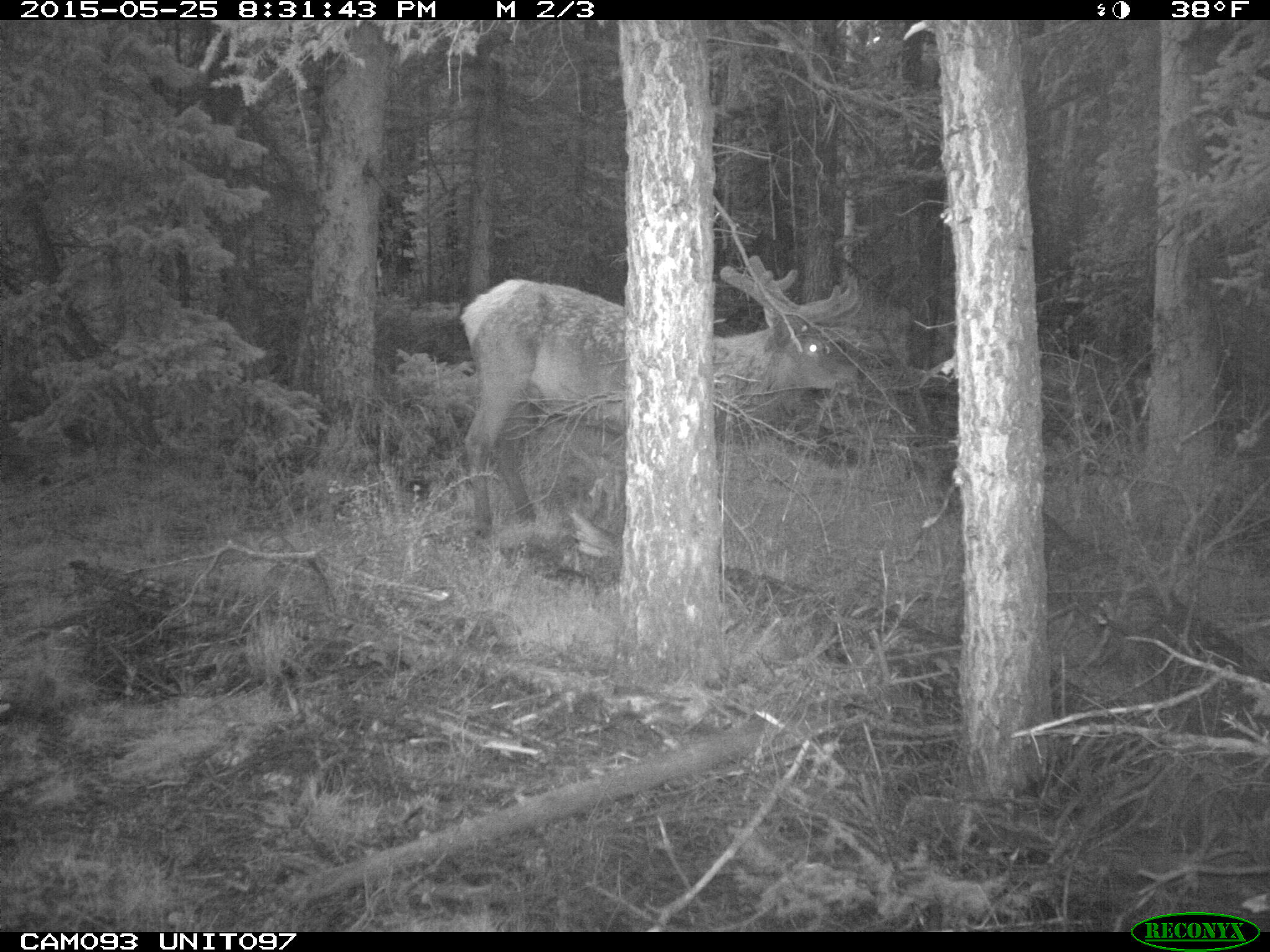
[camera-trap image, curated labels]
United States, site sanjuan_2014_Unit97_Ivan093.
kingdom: Animalia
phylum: Chordata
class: Mammalia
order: Artiodactyla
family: Cervidae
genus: Cervus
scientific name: Cervus elaphus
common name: red deer